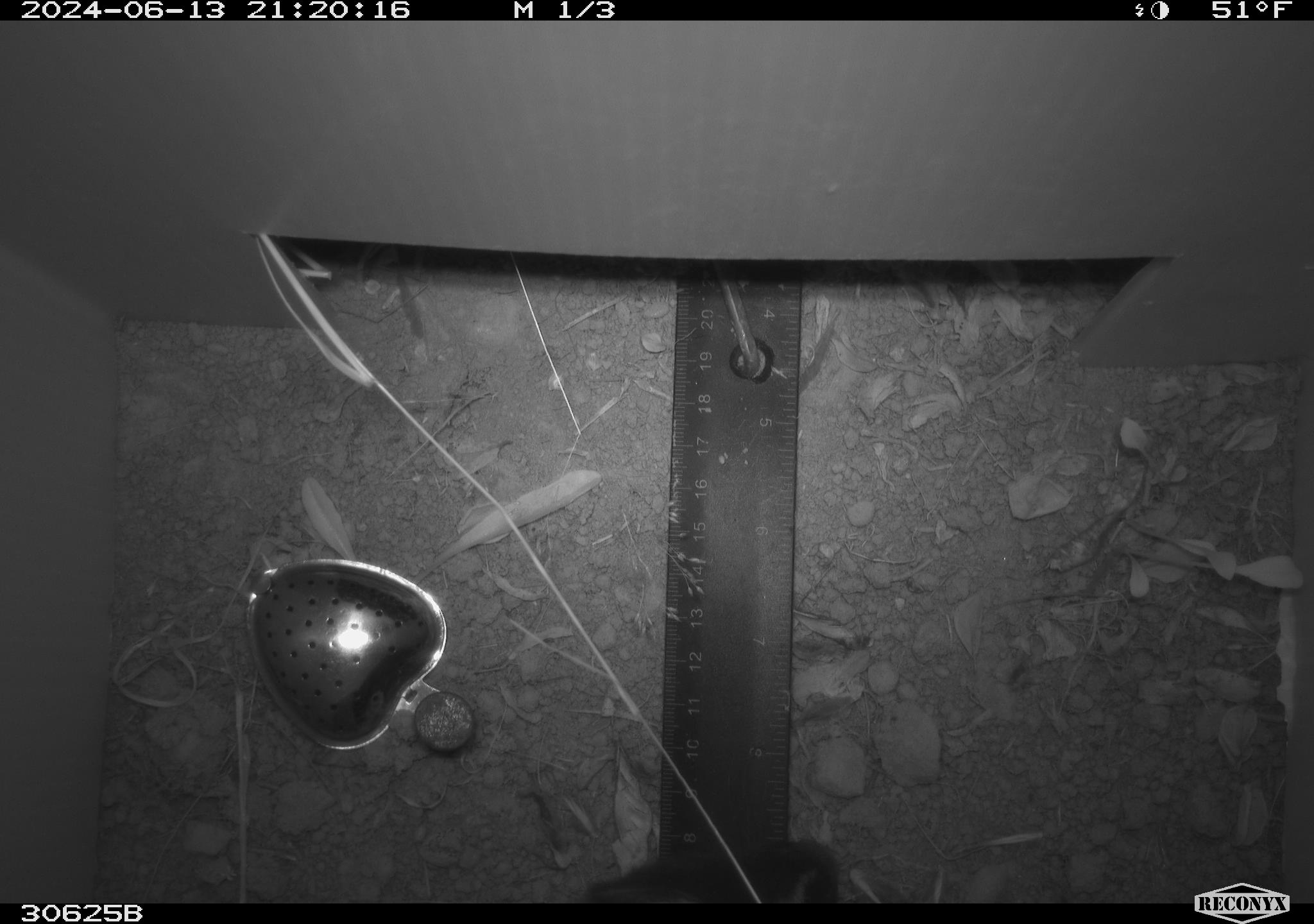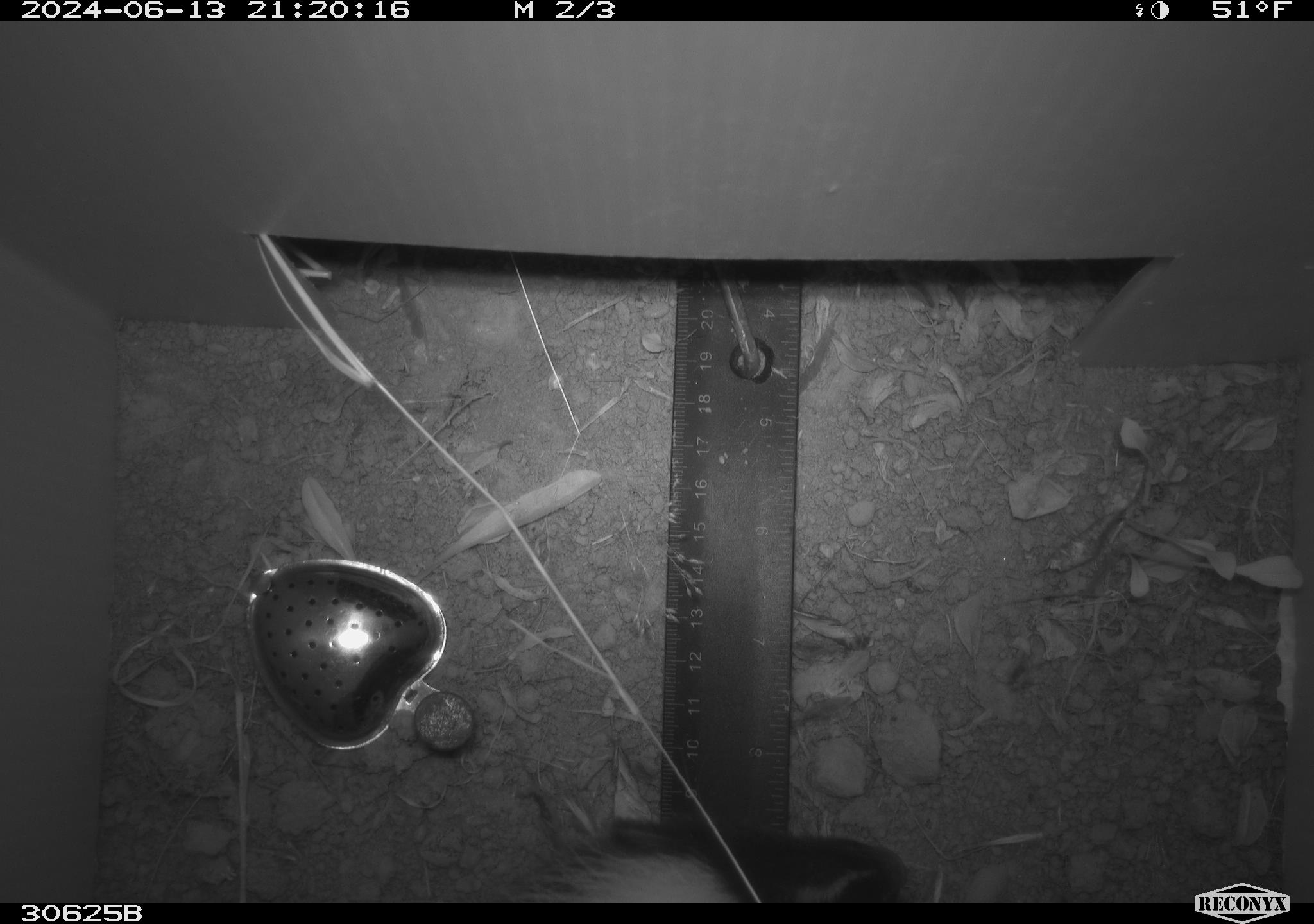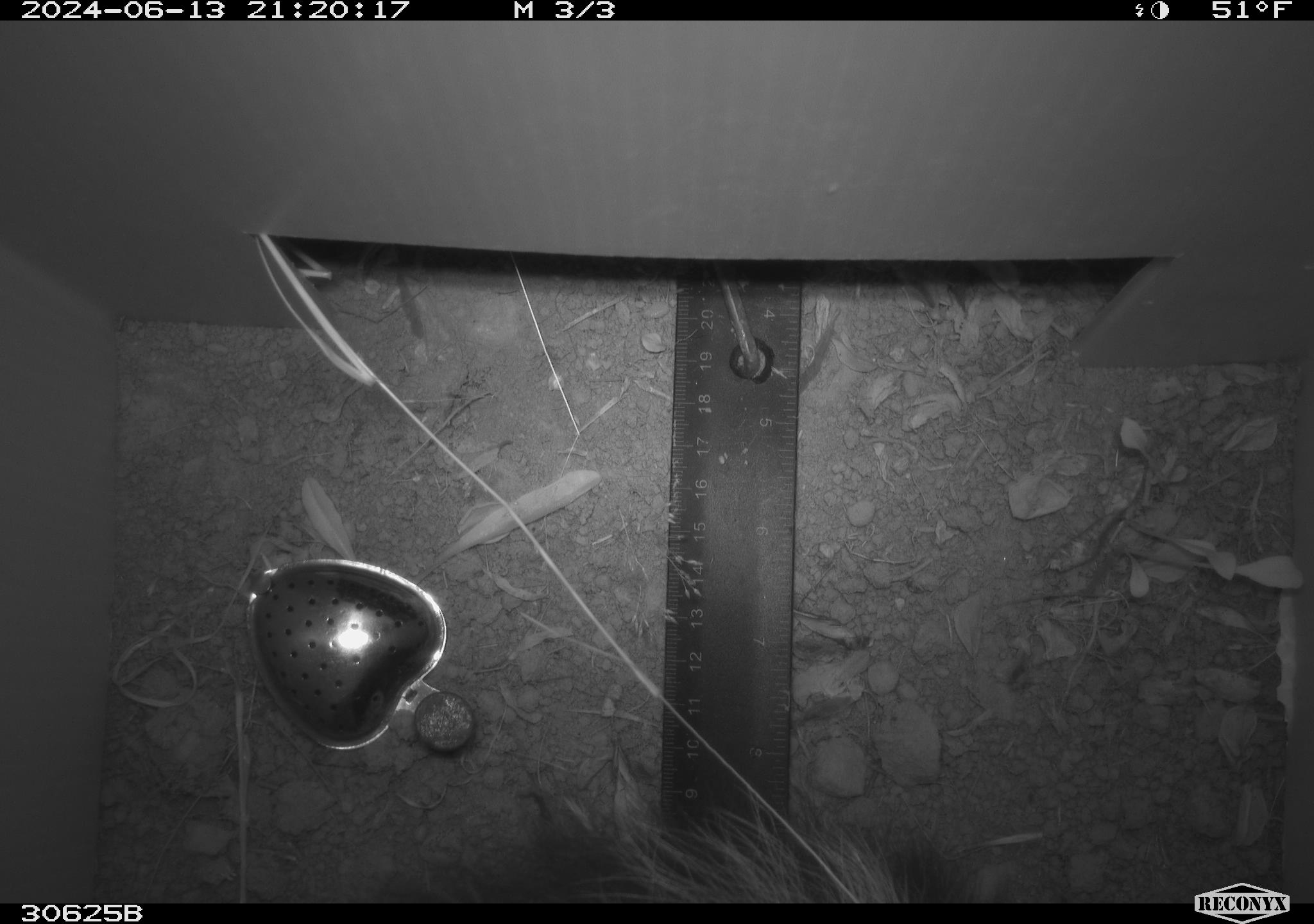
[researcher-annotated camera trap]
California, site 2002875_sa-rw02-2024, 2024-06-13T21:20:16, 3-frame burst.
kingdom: Animalia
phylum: Chordata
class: Mammalia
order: Carnivora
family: Mephitidae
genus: Mephitis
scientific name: Mephitis mephitis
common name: striped skunk